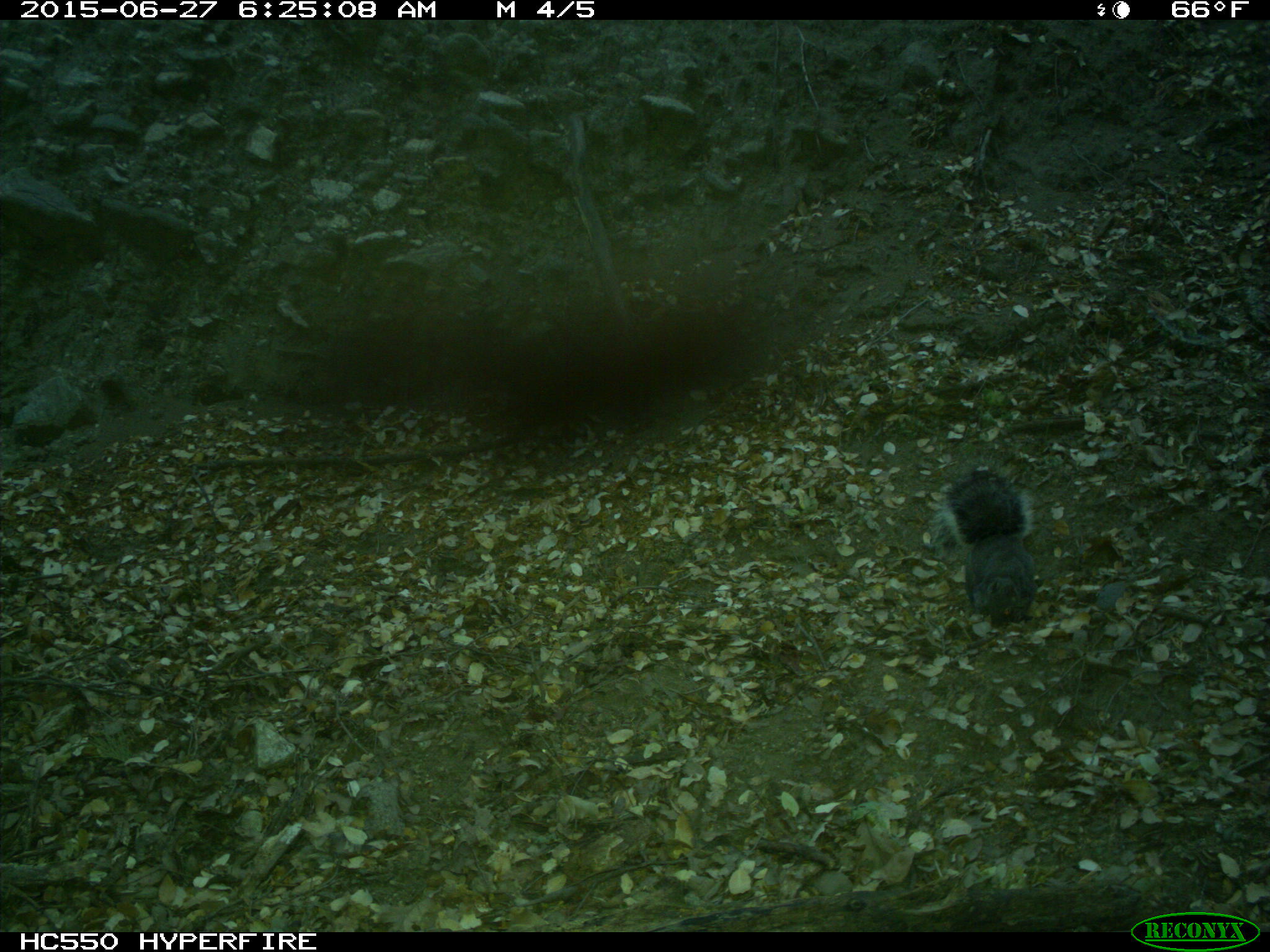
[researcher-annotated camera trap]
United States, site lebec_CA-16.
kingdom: Animalia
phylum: Chordata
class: Mammalia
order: Rodentia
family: Sciuridae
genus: Sciurus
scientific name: Sciurus carolinensis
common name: eastern gray squirrel